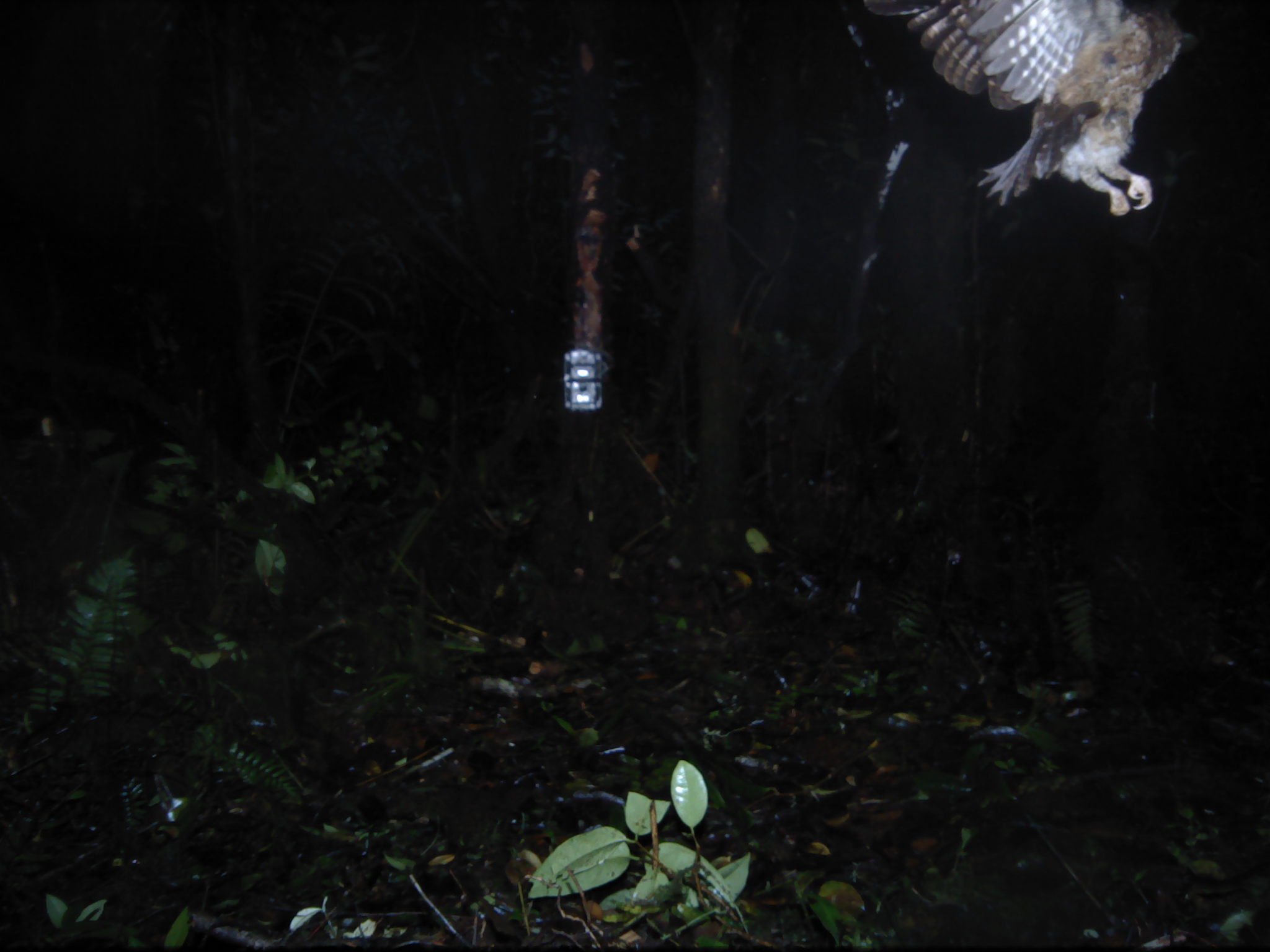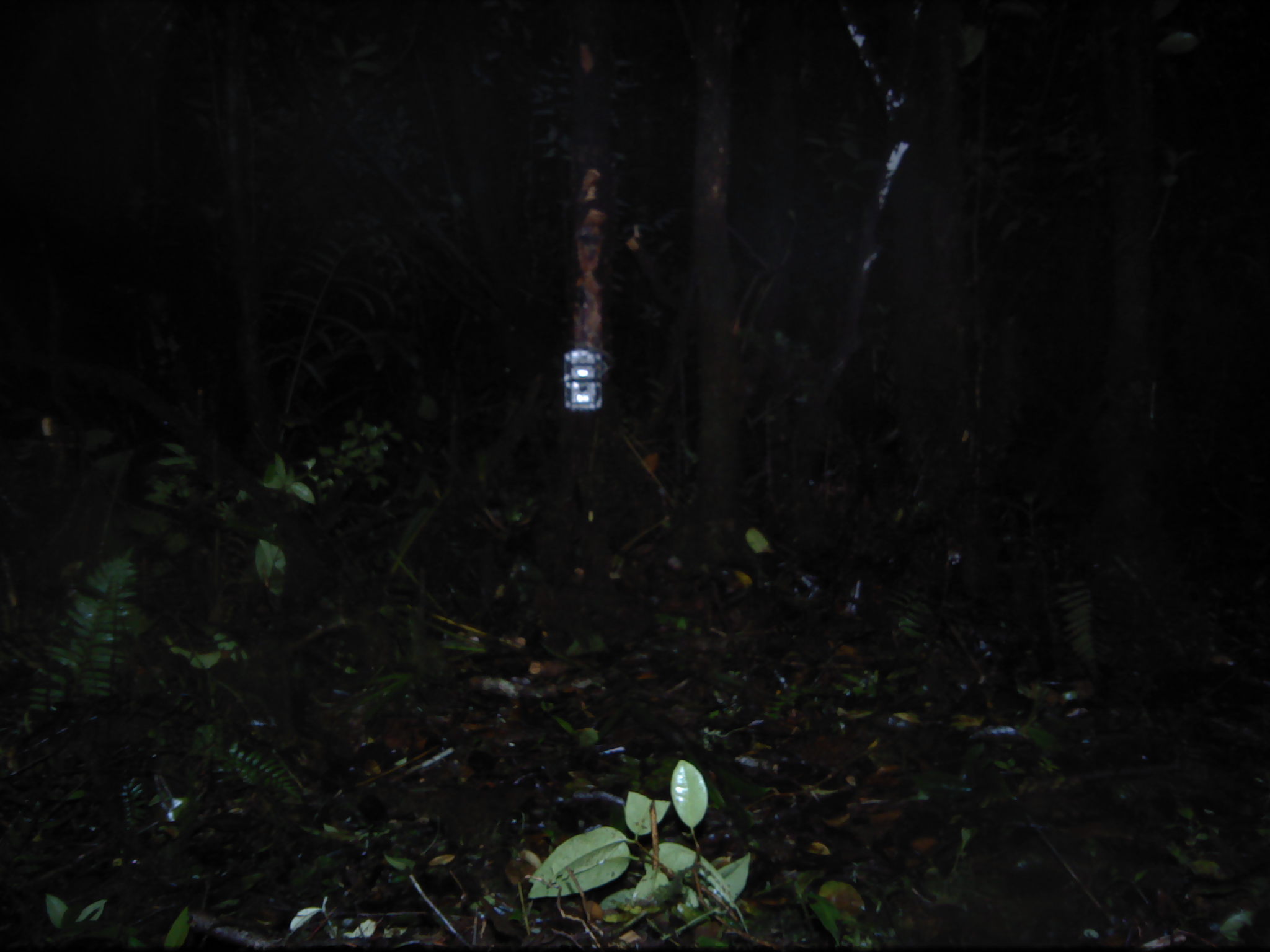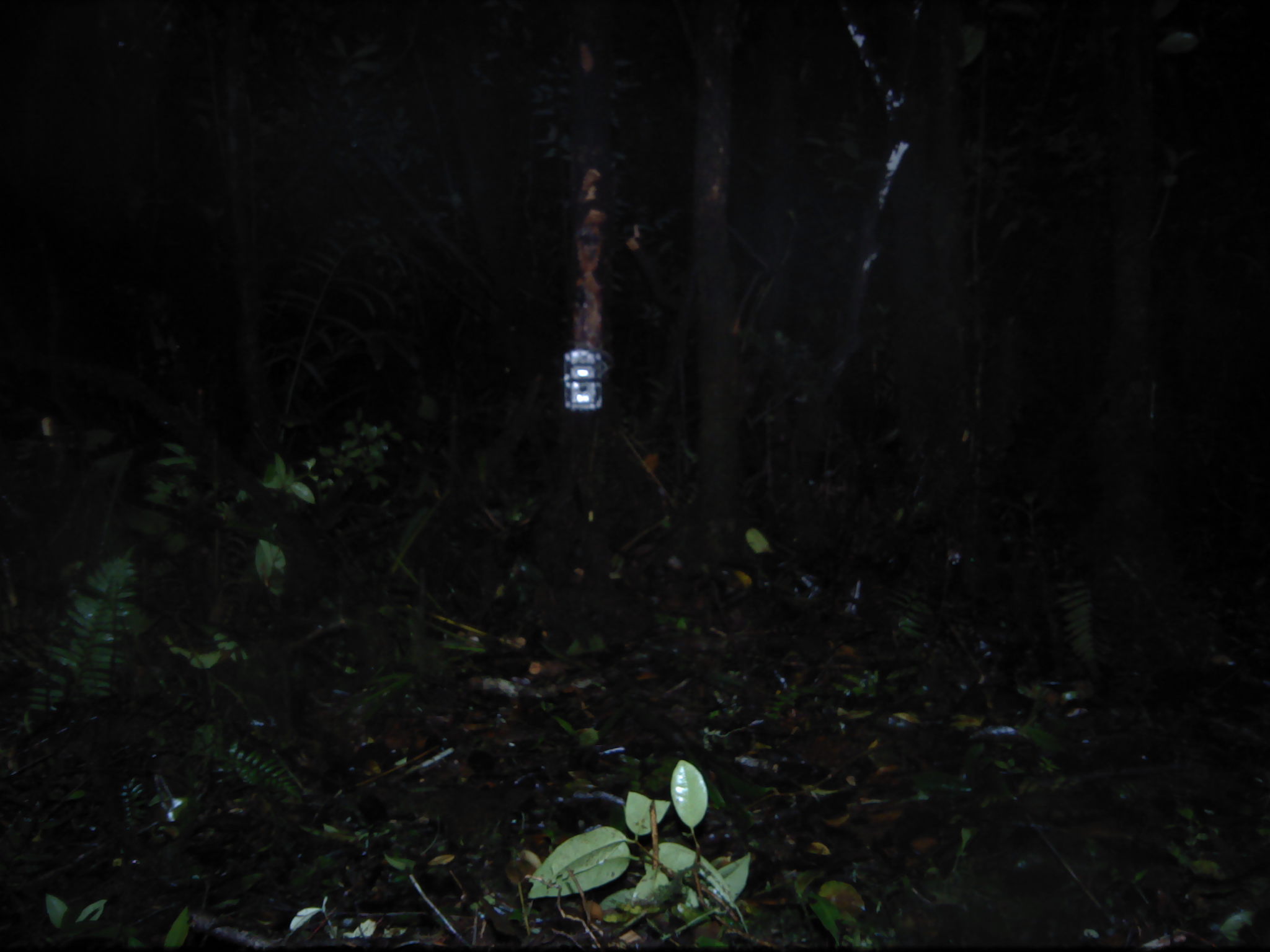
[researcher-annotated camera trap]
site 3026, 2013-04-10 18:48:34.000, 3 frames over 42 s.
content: unidentified animal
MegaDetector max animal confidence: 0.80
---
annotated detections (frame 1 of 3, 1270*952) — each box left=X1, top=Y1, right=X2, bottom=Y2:
unknown: left=863, top=0, right=1194, bottom=218